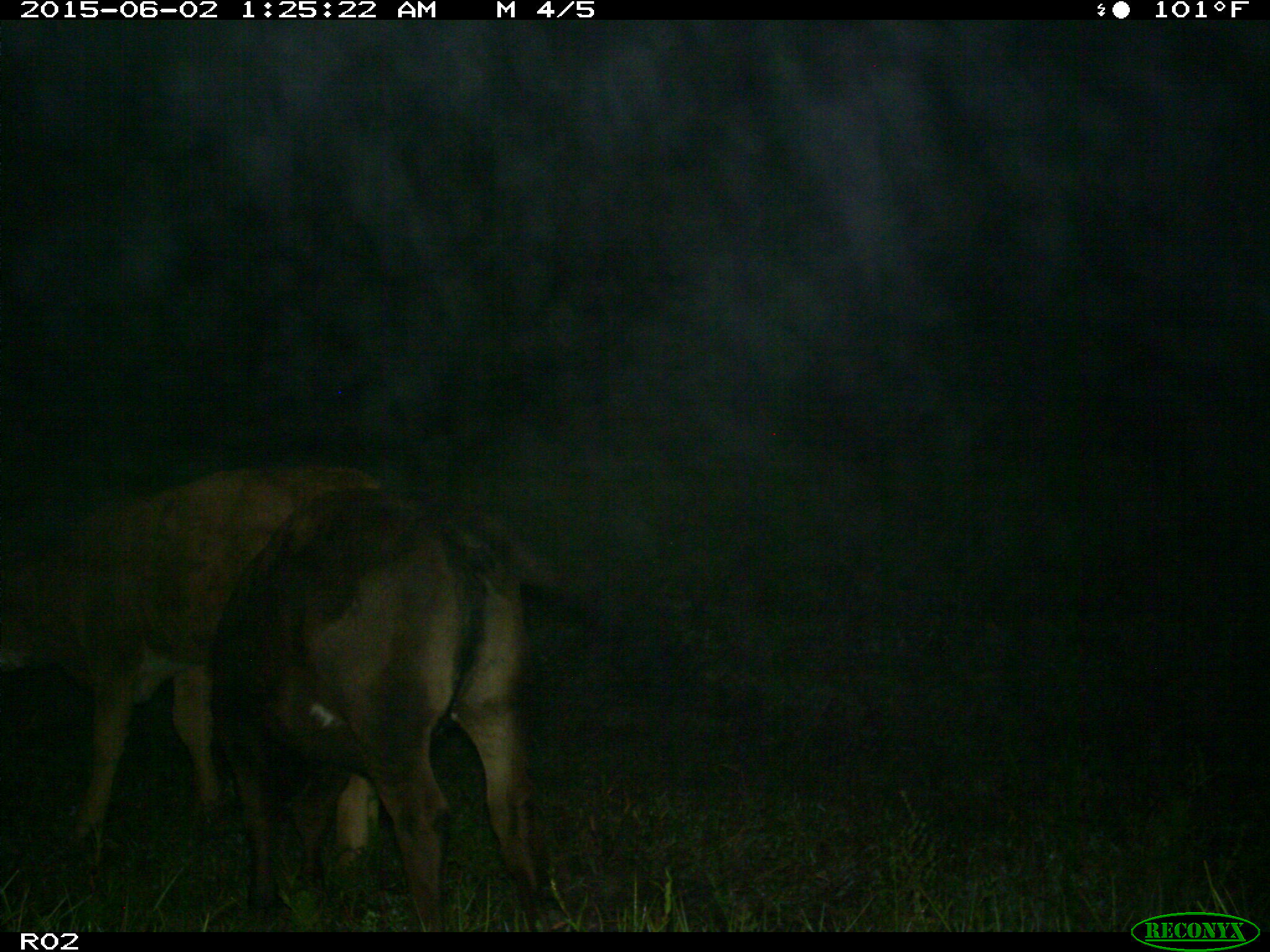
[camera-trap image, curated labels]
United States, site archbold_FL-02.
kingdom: Animalia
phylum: Chordata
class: Mammalia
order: Artiodactyla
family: Bovidae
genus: Bos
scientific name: Bos taurus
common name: domestic cow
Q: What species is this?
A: Bos taurus (domestic cow).